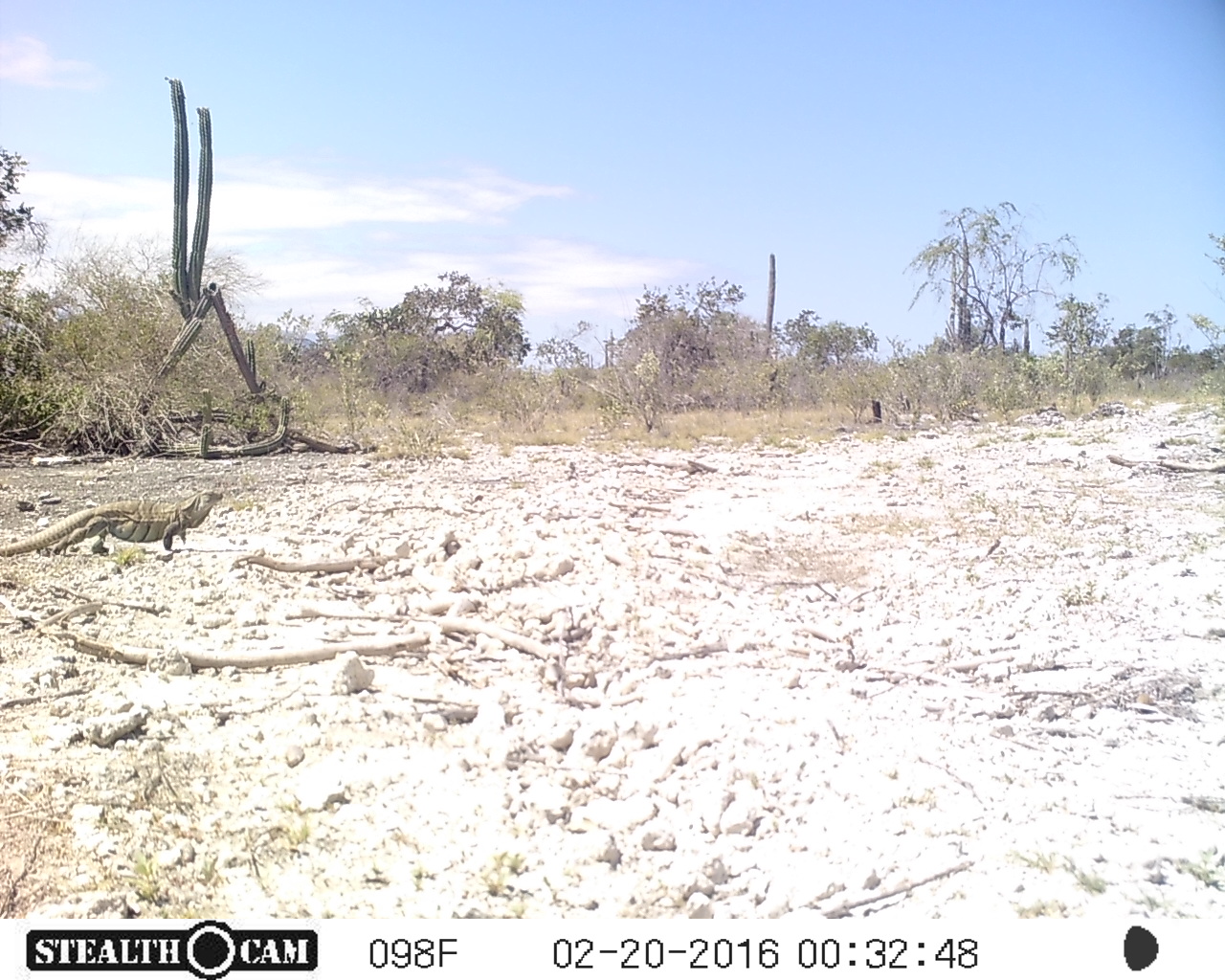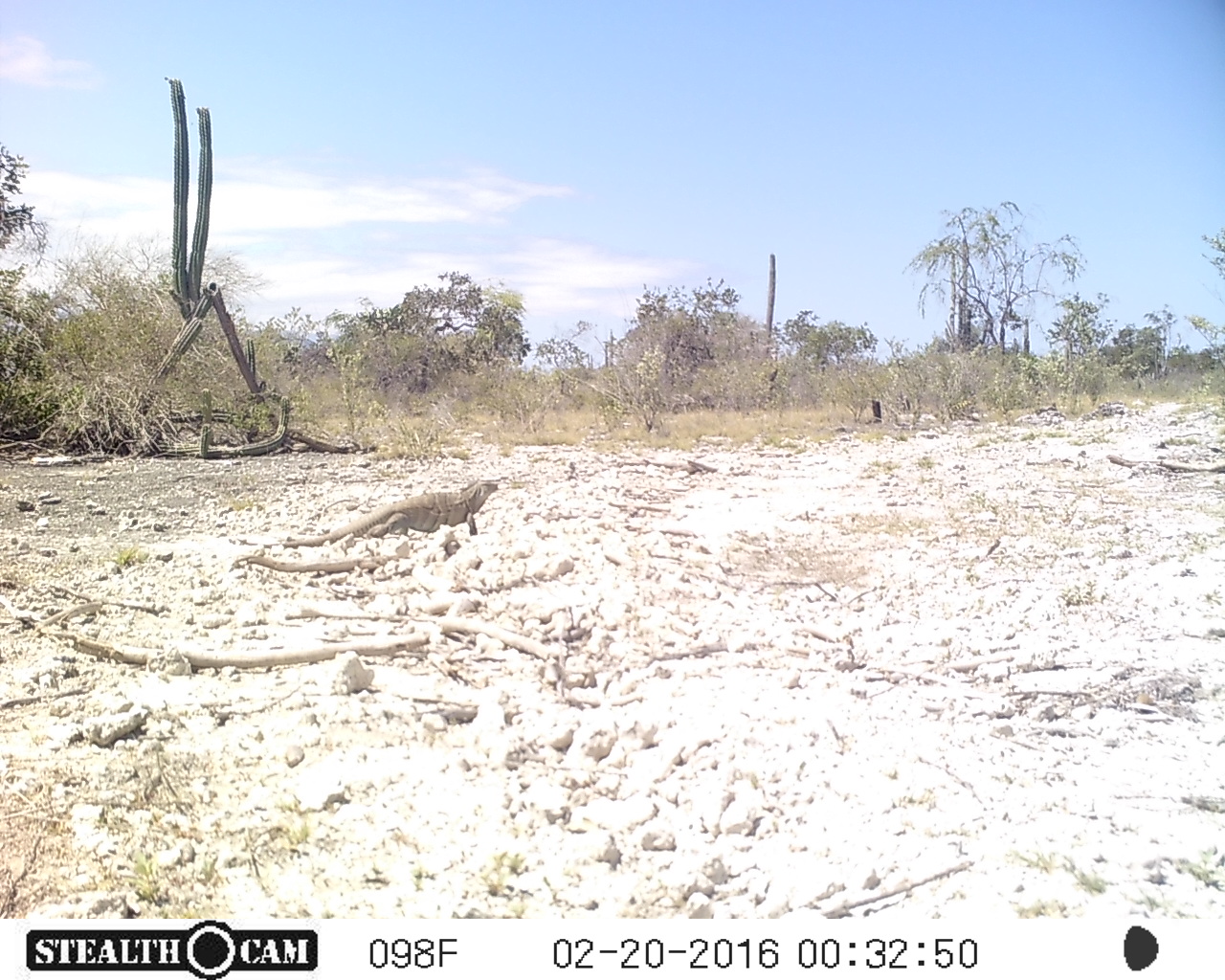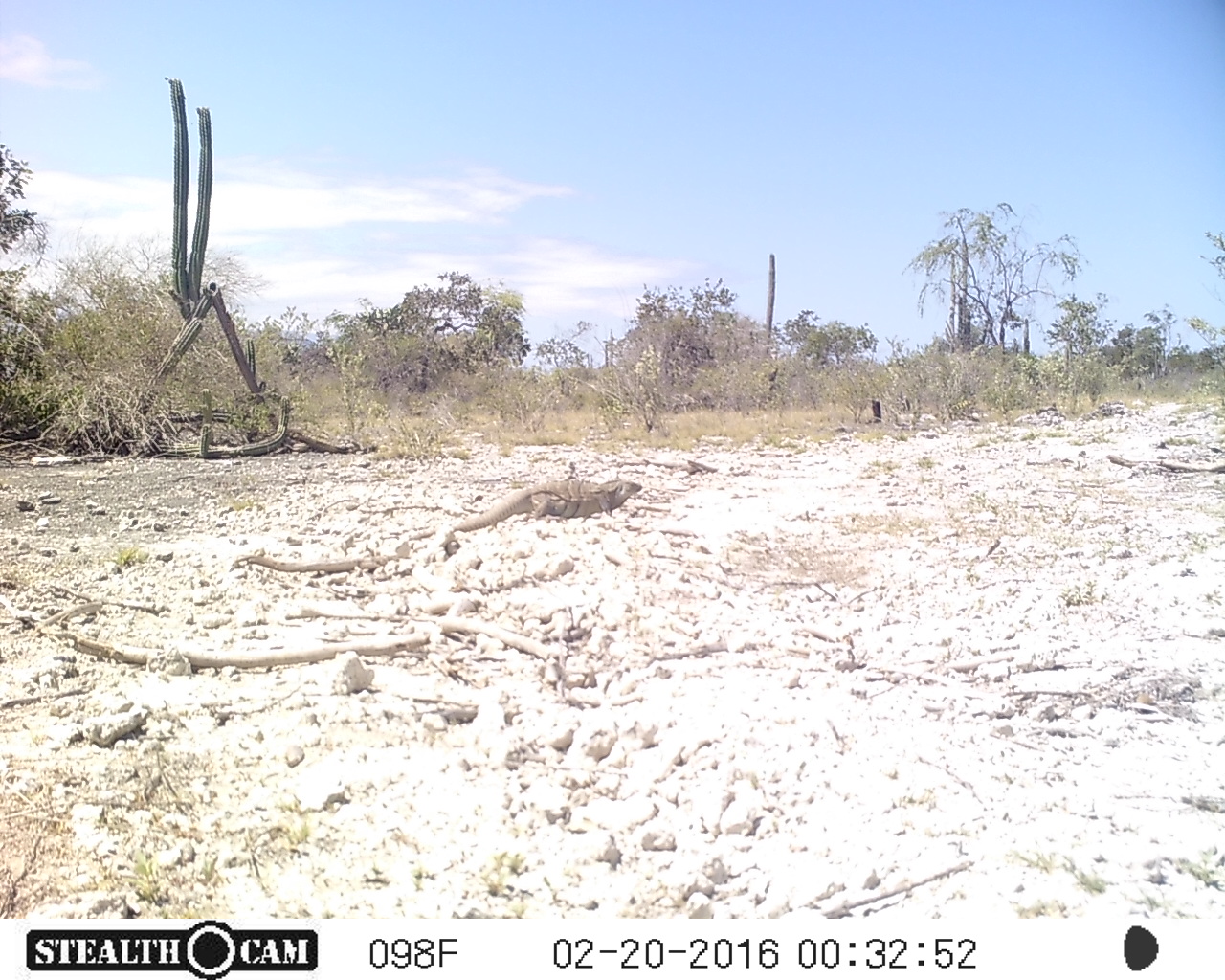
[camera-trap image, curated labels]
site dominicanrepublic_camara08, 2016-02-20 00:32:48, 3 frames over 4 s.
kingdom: Animalia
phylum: Chordata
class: Reptilia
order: Squamata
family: Iguanidae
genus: Iguana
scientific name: Iguana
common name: typical iguanas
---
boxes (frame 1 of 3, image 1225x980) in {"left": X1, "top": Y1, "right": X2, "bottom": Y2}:
iguana: {"left": 0, "top": 483, "right": 233, "bottom": 566}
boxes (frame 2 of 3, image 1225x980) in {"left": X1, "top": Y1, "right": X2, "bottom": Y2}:
iguana: {"left": 257, "top": 478, "right": 509, "bottom": 551}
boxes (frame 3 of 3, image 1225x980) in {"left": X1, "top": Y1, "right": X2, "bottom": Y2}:
iguana: {"left": 442, "top": 475, "right": 649, "bottom": 534}